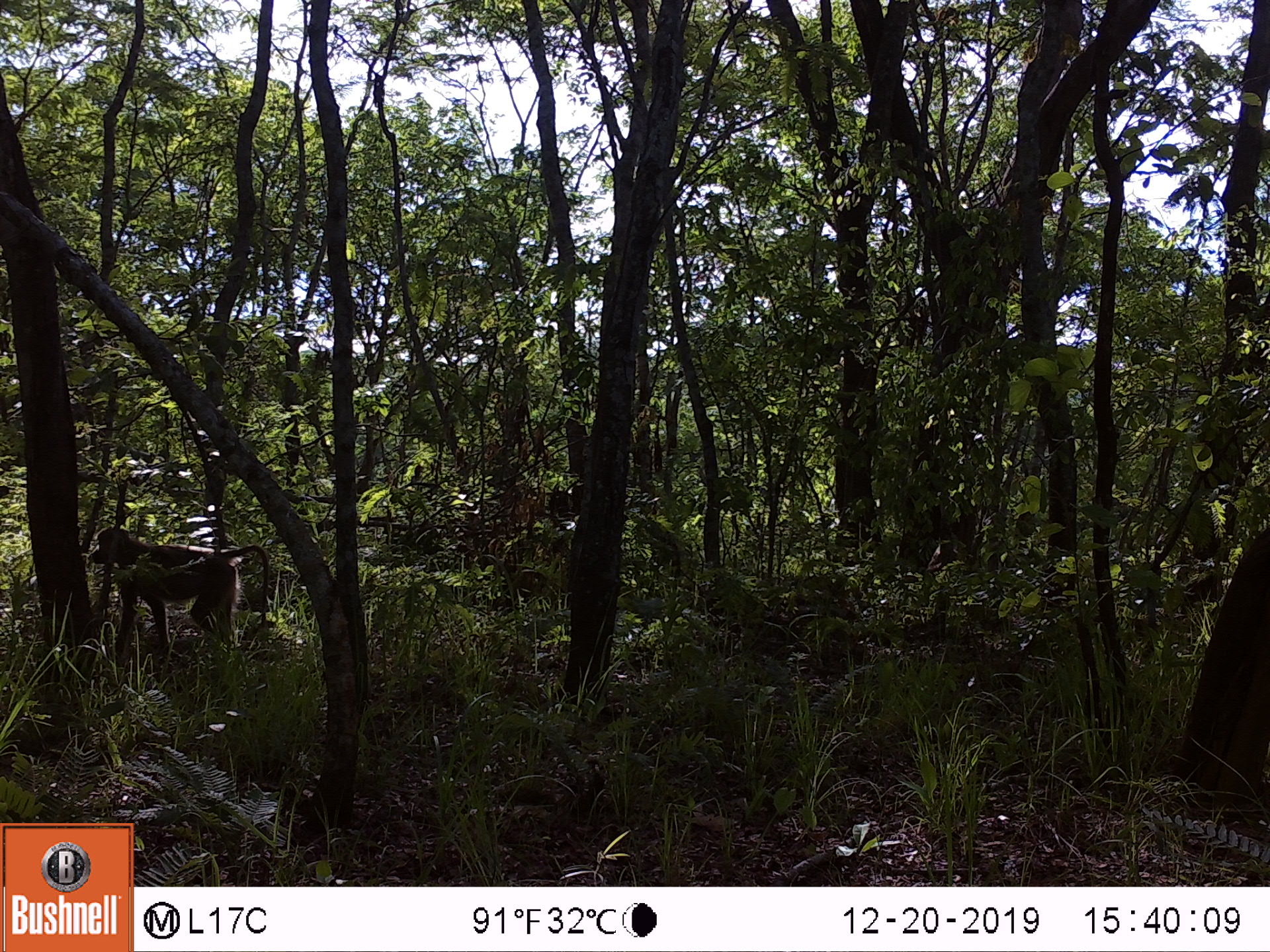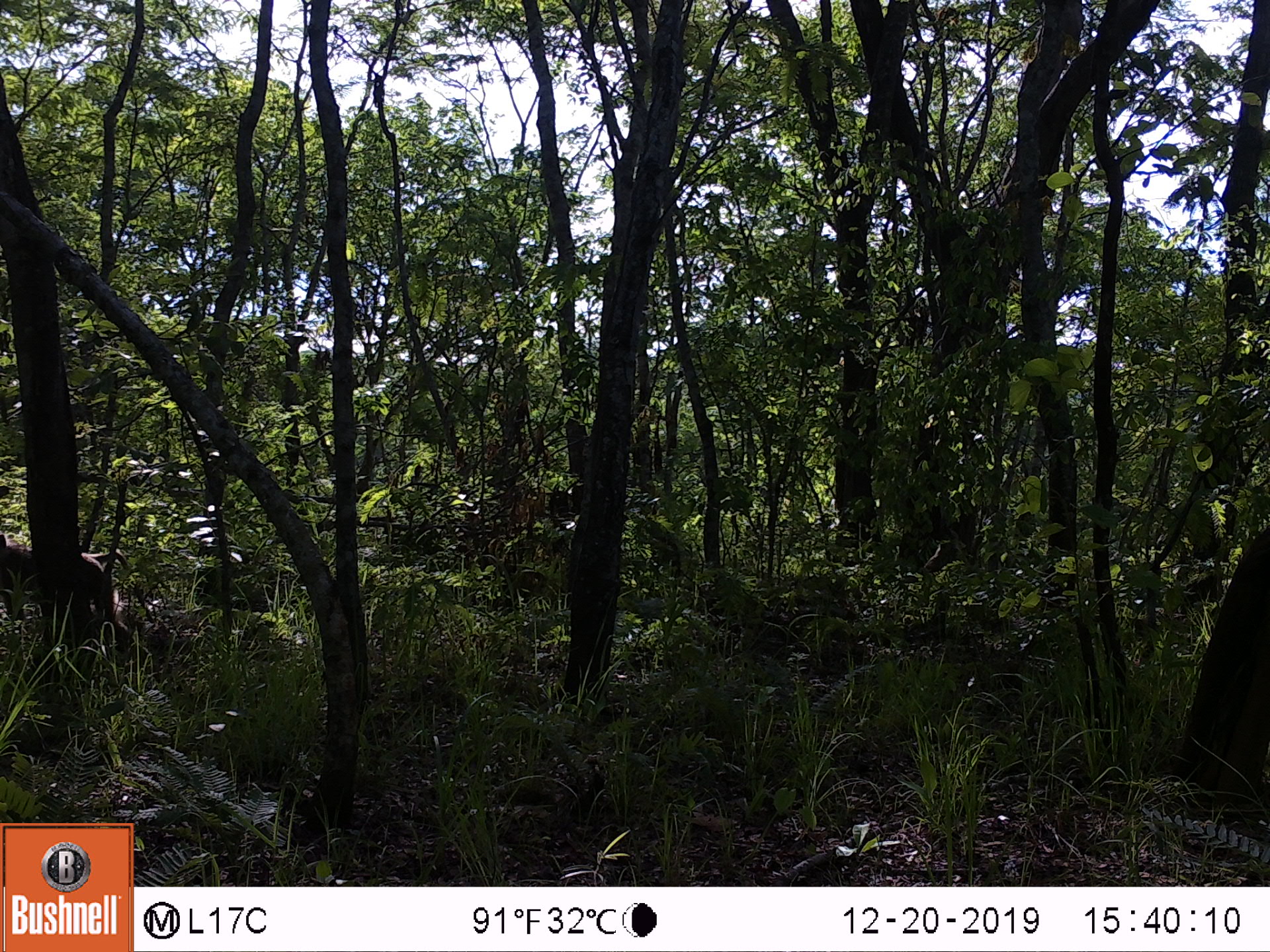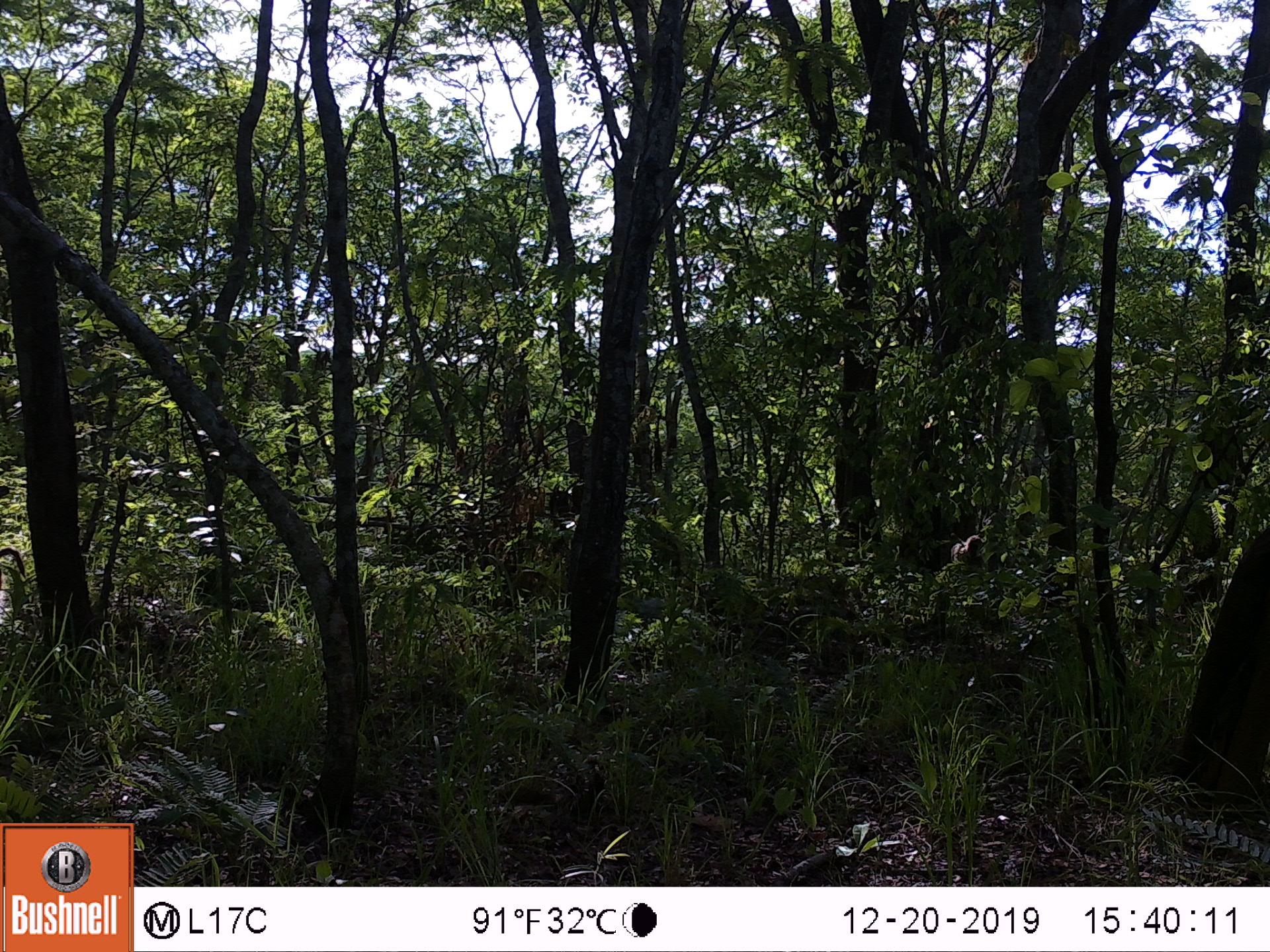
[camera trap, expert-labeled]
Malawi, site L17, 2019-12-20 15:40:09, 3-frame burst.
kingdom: Animalia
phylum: Chordata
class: Mammalia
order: Primates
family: Cercopithecidae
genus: Papio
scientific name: Papio cynocephalus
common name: yellow baboon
Yellow baboon (Papio cynocephalus), count 1.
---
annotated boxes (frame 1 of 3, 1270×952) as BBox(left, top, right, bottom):
yellow baboon: BBox(86, 525, 271, 666)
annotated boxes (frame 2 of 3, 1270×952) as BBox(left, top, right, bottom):
yellow baboon: BBox(0, 535, 150, 656)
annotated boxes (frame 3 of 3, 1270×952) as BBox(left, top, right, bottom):
yellow baboon: BBox(943, 530, 998, 594)